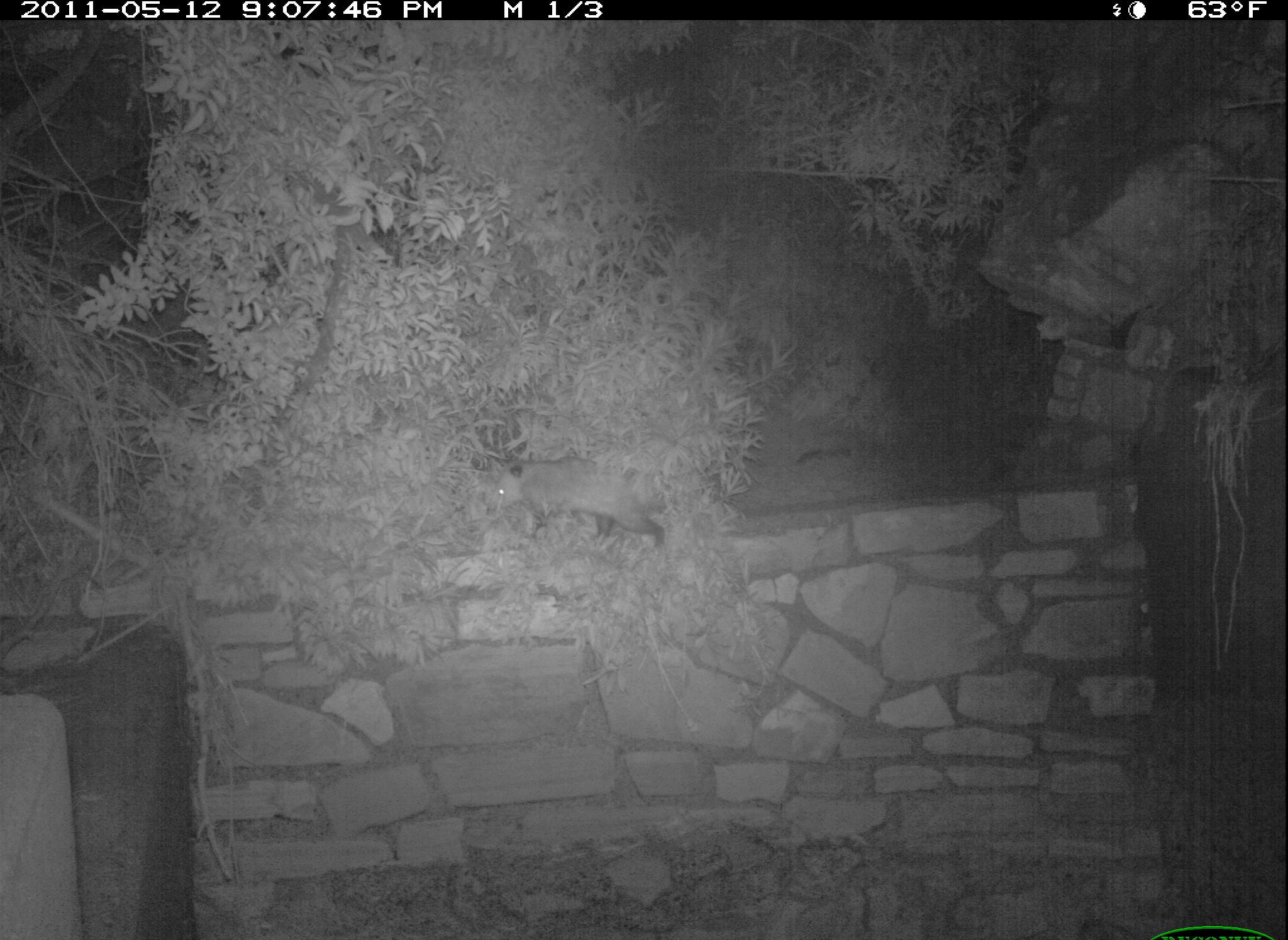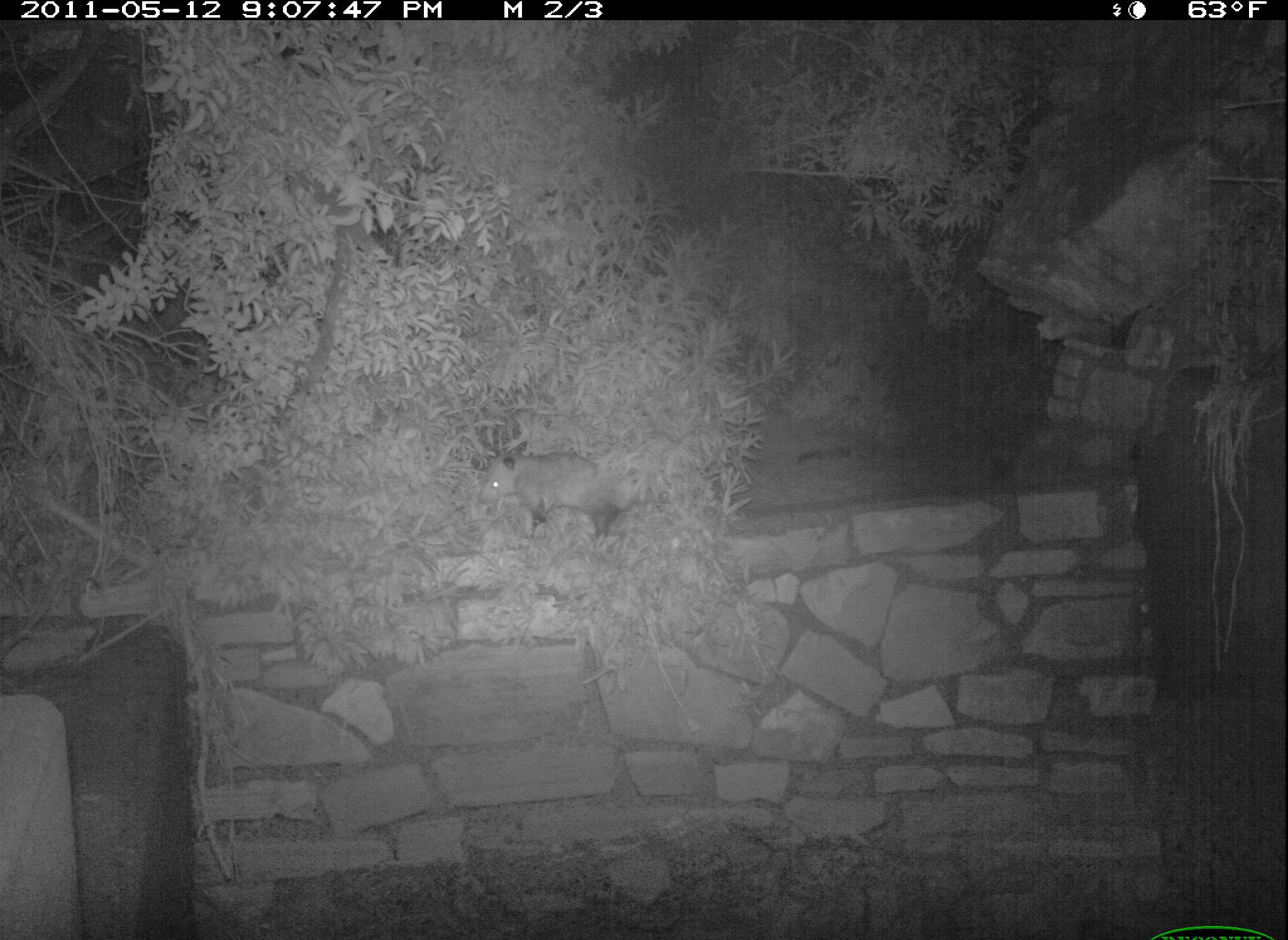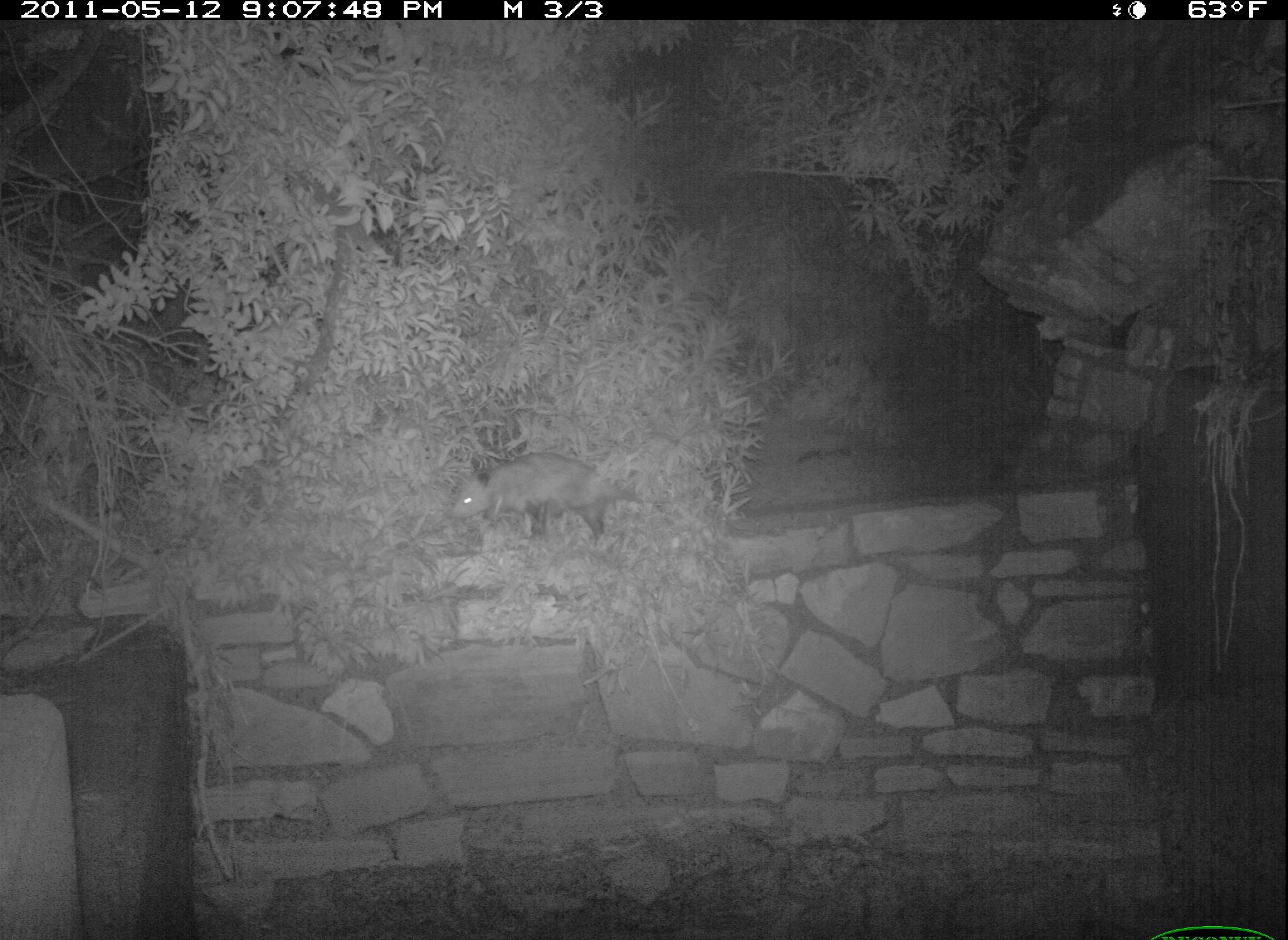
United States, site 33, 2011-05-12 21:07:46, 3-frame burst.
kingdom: Animalia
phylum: Chordata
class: Mammalia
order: Didelphimorphia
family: Didelphidae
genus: Didelphis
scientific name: Didelphis virginiana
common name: virginia opossum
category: opossum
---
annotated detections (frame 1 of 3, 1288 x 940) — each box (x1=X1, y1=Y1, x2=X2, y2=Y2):
opossum: (x1=469, y1=453, x2=689, y2=567)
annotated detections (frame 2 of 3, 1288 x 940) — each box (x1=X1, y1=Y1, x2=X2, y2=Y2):
opossum: (x1=464, y1=435, x2=658, y2=551)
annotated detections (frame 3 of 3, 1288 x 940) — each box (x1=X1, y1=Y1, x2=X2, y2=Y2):
opossum: (x1=433, y1=446, x2=678, y2=551)